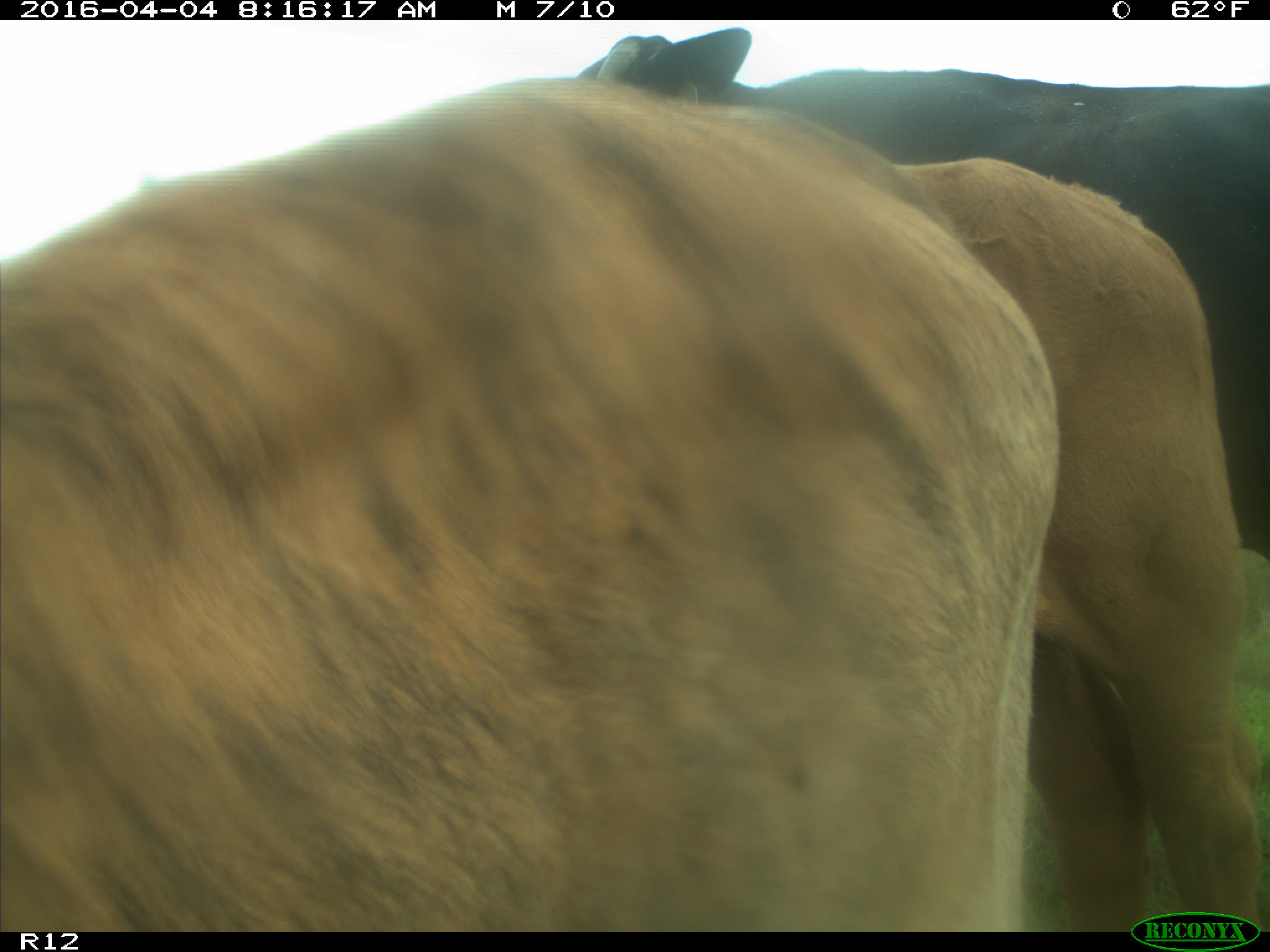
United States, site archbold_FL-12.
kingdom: Animalia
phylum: Chordata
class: Mammalia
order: Artiodactyla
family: Bovidae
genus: Bos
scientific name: Bos taurus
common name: domestic cow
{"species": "Bos taurus (domestic cow)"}